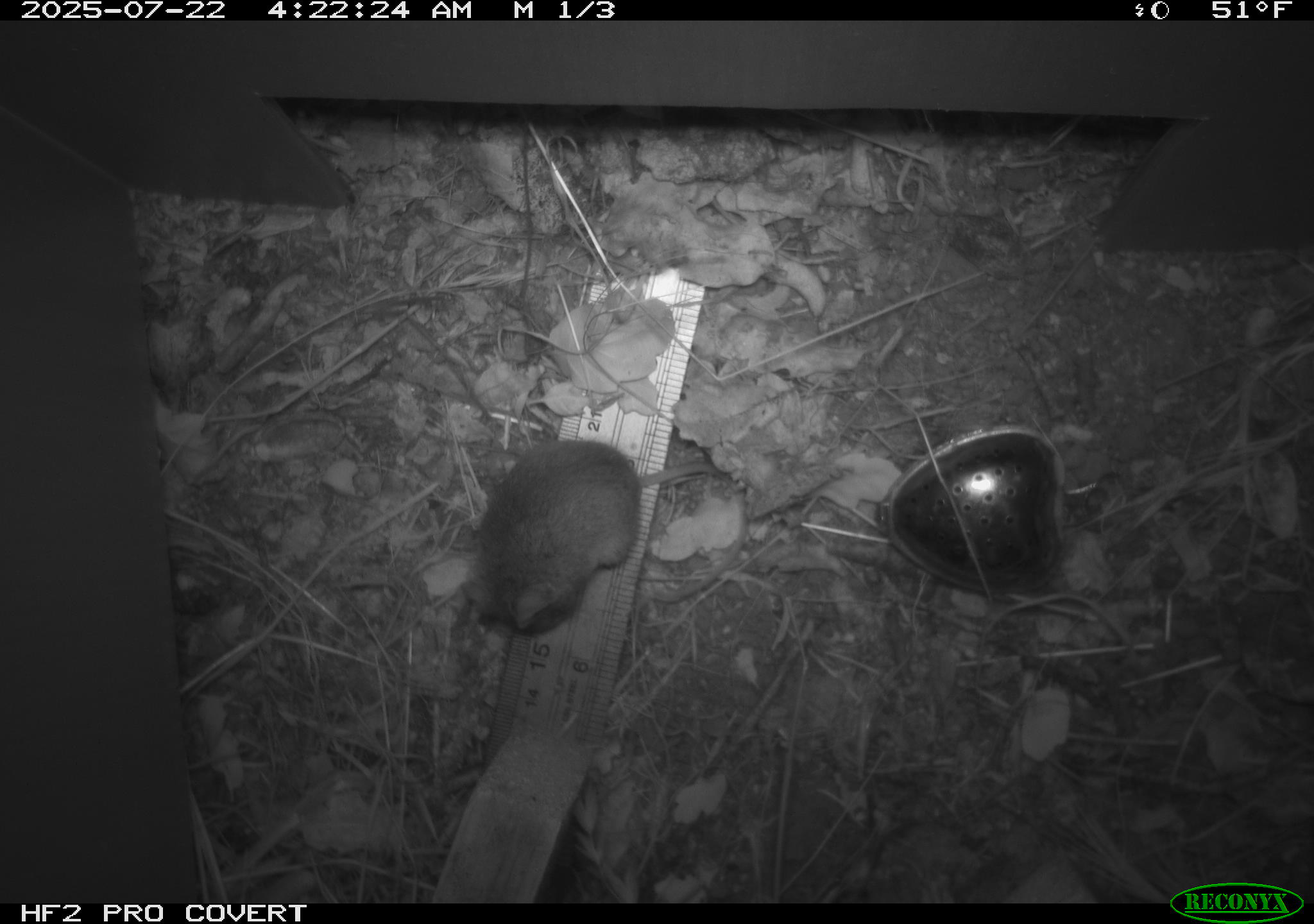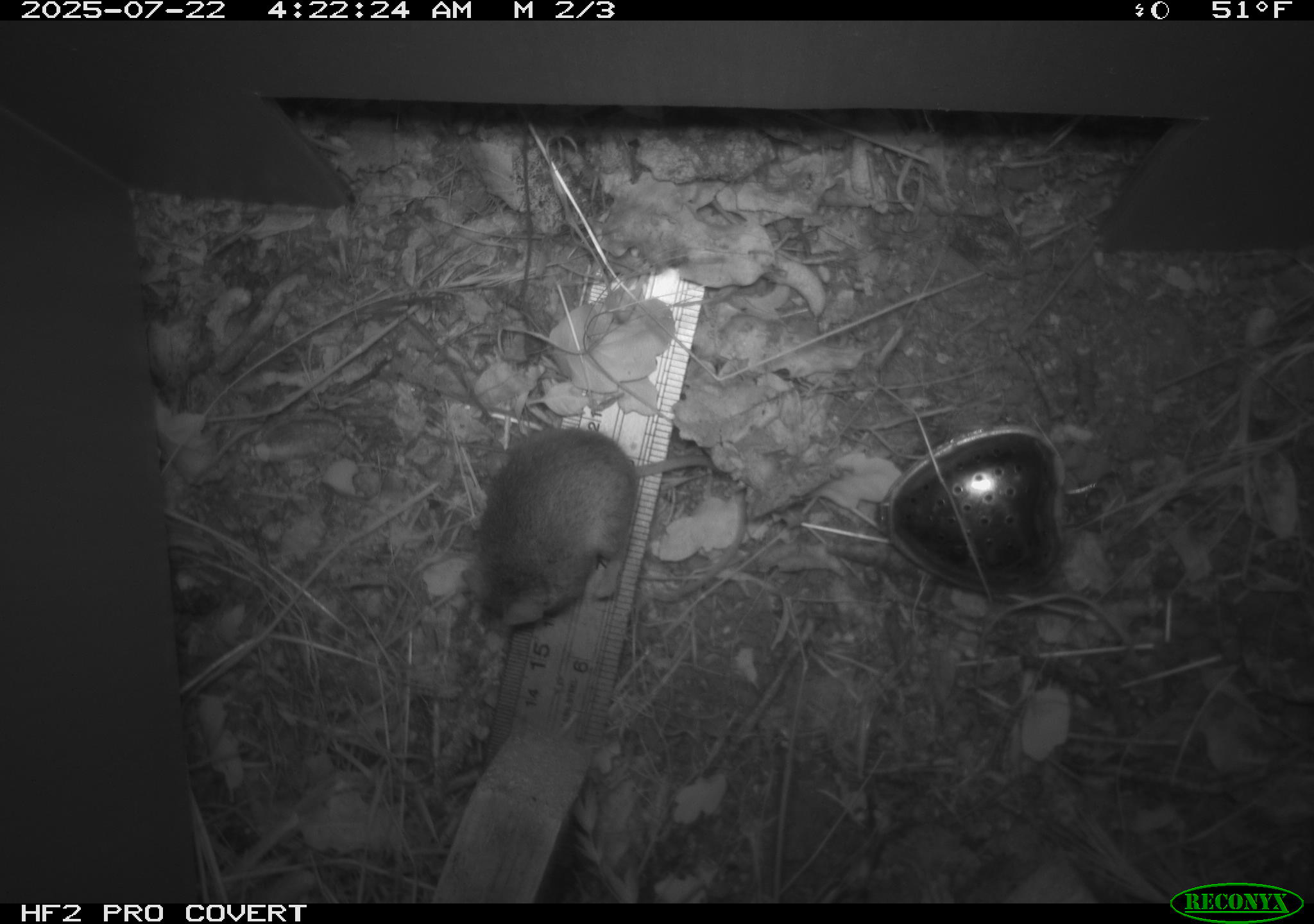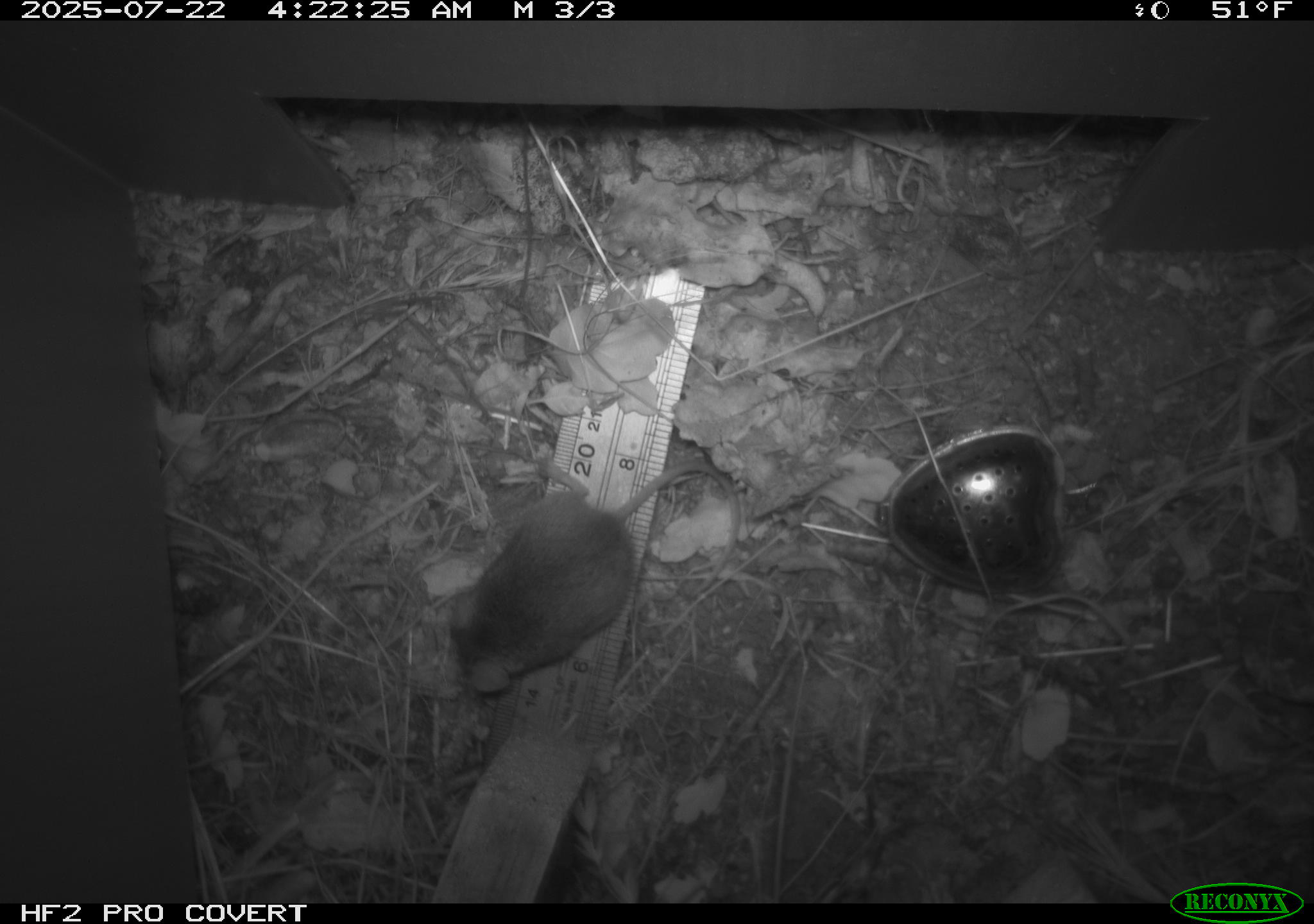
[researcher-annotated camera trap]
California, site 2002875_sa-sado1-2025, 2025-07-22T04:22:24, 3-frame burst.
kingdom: Animalia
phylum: Chordata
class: Mammalia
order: Rodentia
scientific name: Rodentia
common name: mouse species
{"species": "mouse species (Rodentia)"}